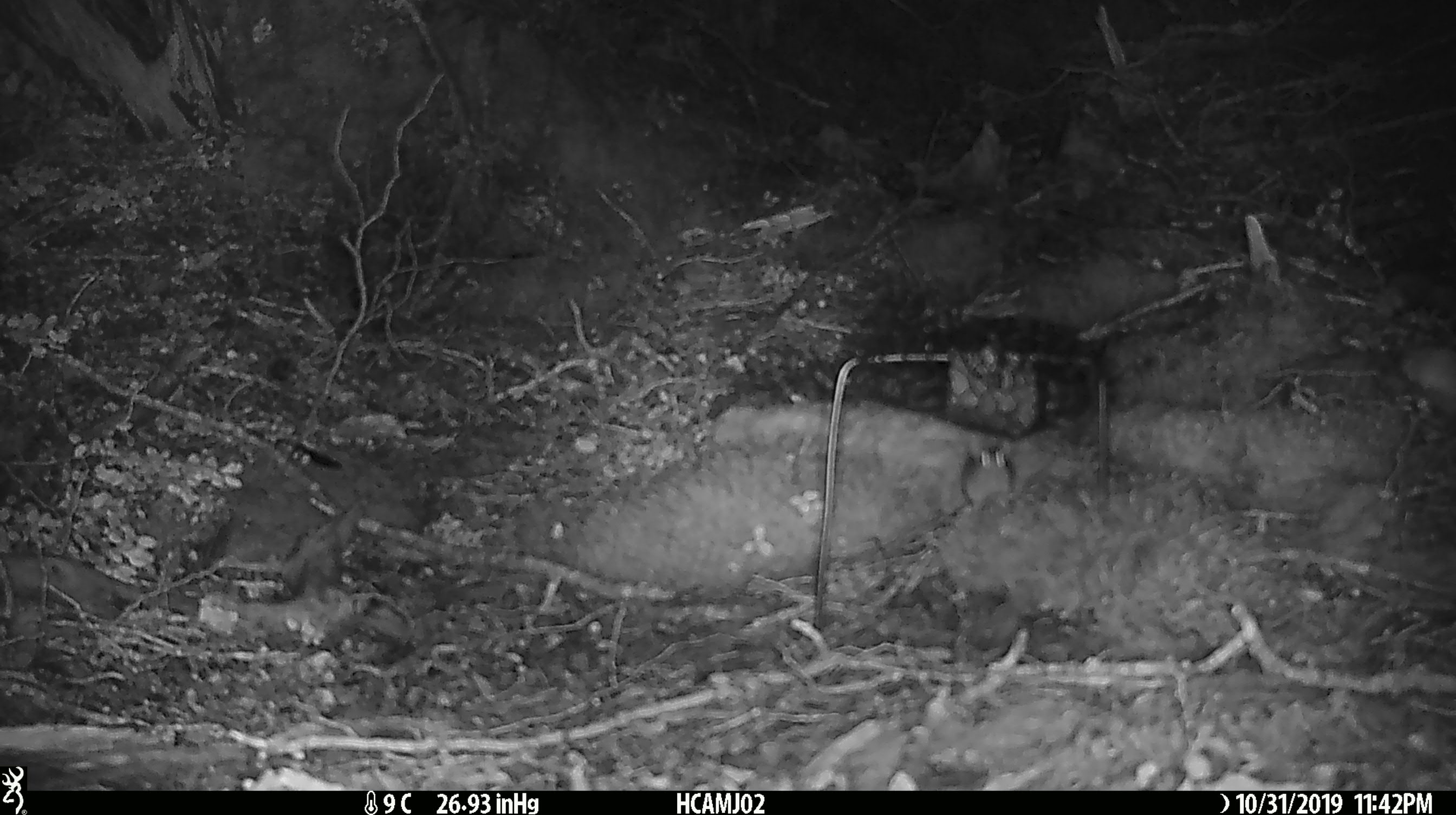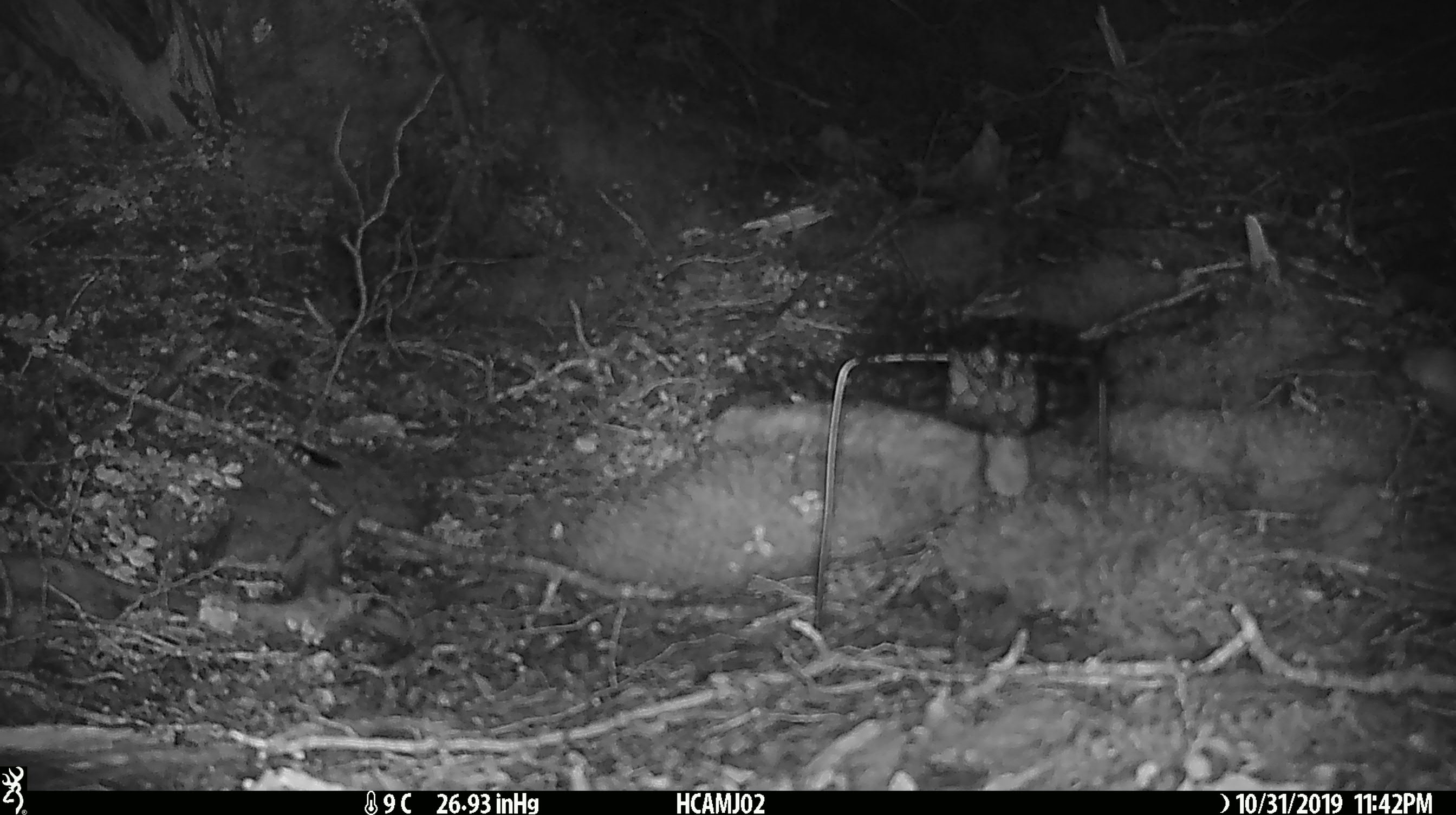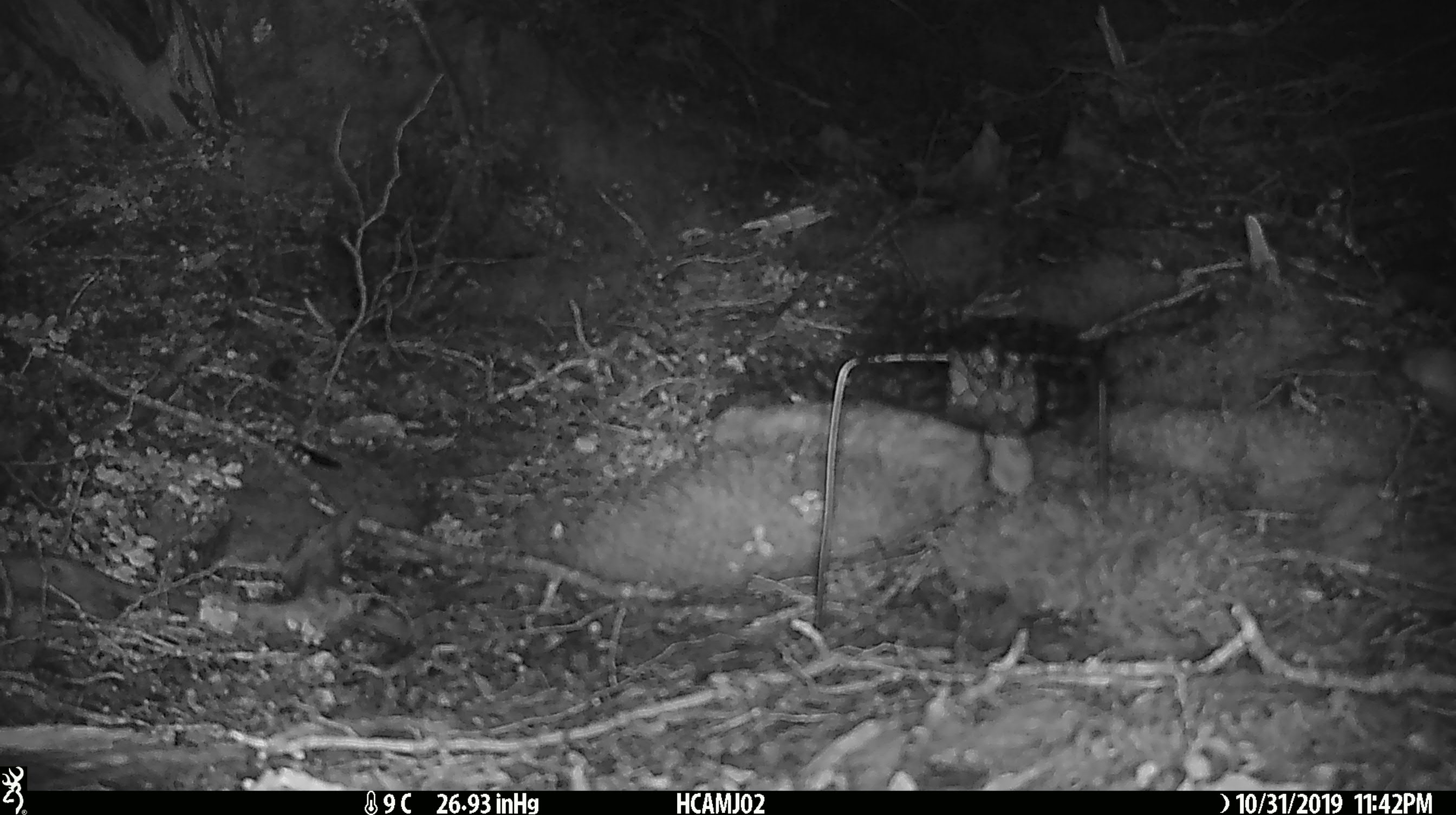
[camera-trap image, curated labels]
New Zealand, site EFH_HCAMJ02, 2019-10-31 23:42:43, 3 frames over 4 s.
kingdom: Animalia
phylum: Chordata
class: Mammalia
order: Rodentia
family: Muridae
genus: Mus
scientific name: Mus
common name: mouse